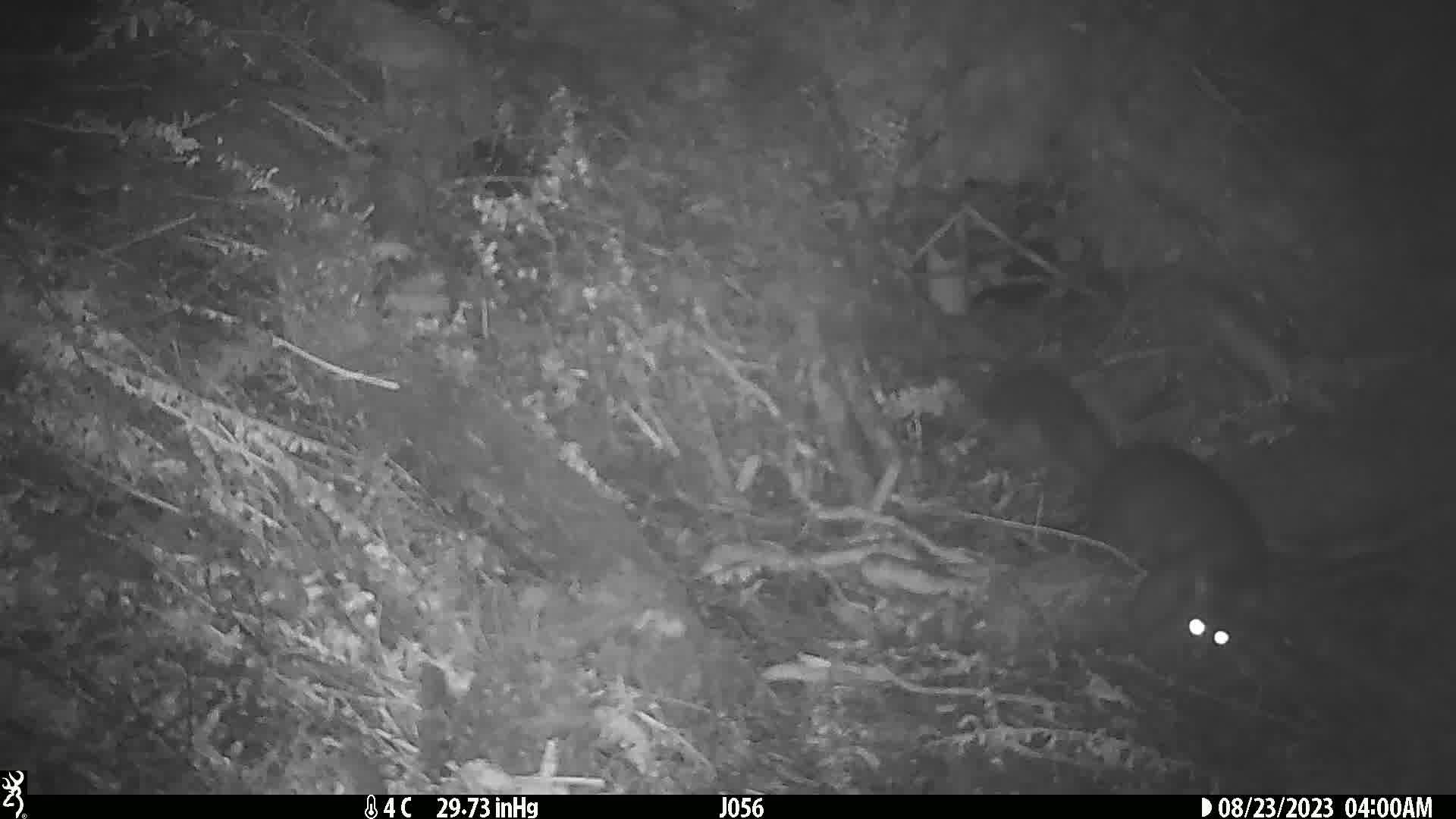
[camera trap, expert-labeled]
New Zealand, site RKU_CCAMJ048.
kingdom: Animalia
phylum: Chordata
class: Mammalia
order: Diprotodontia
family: Phalangeridae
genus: Trichosurus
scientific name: Trichosurus vulpecula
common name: common brushtail possum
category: possum